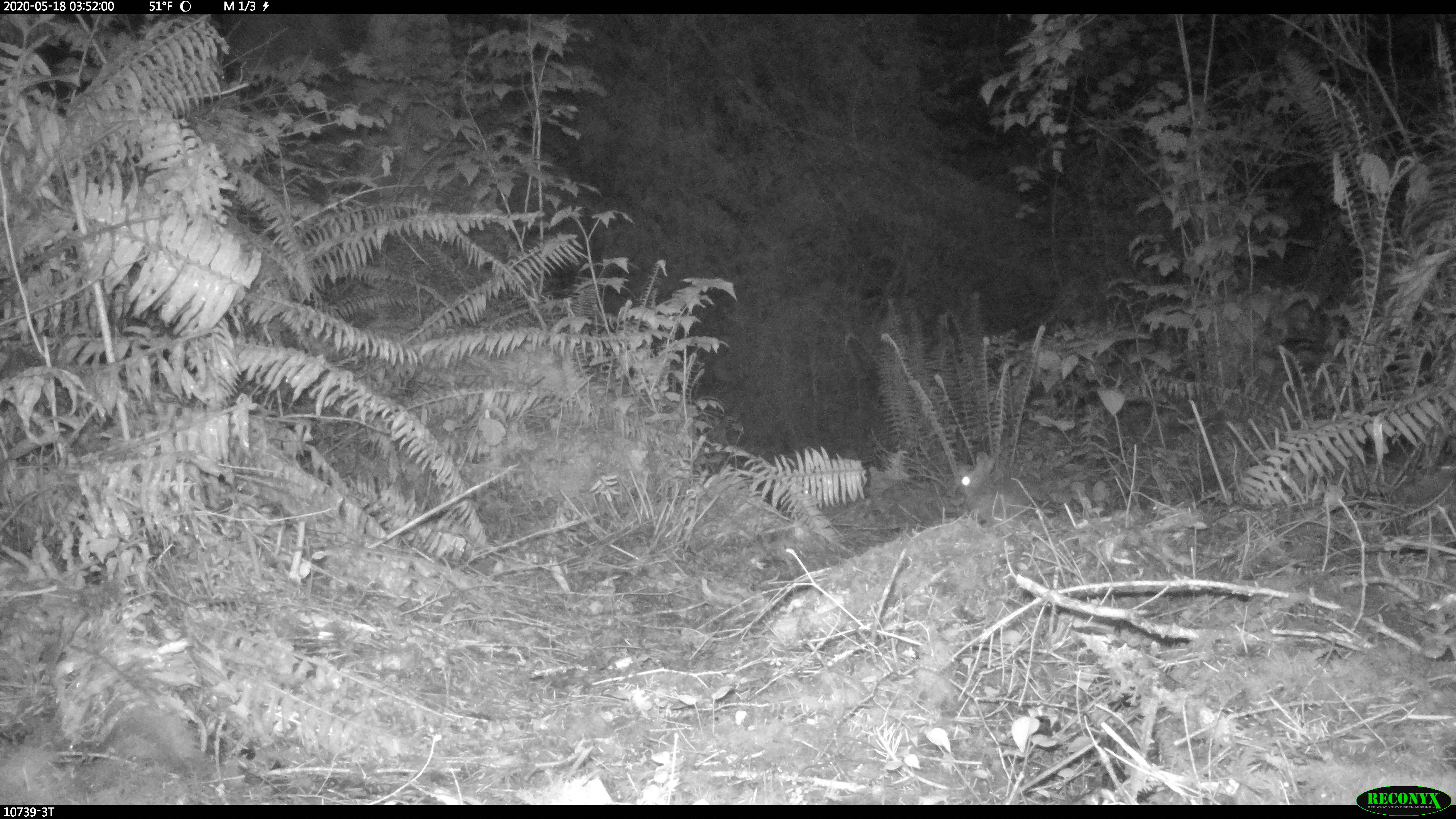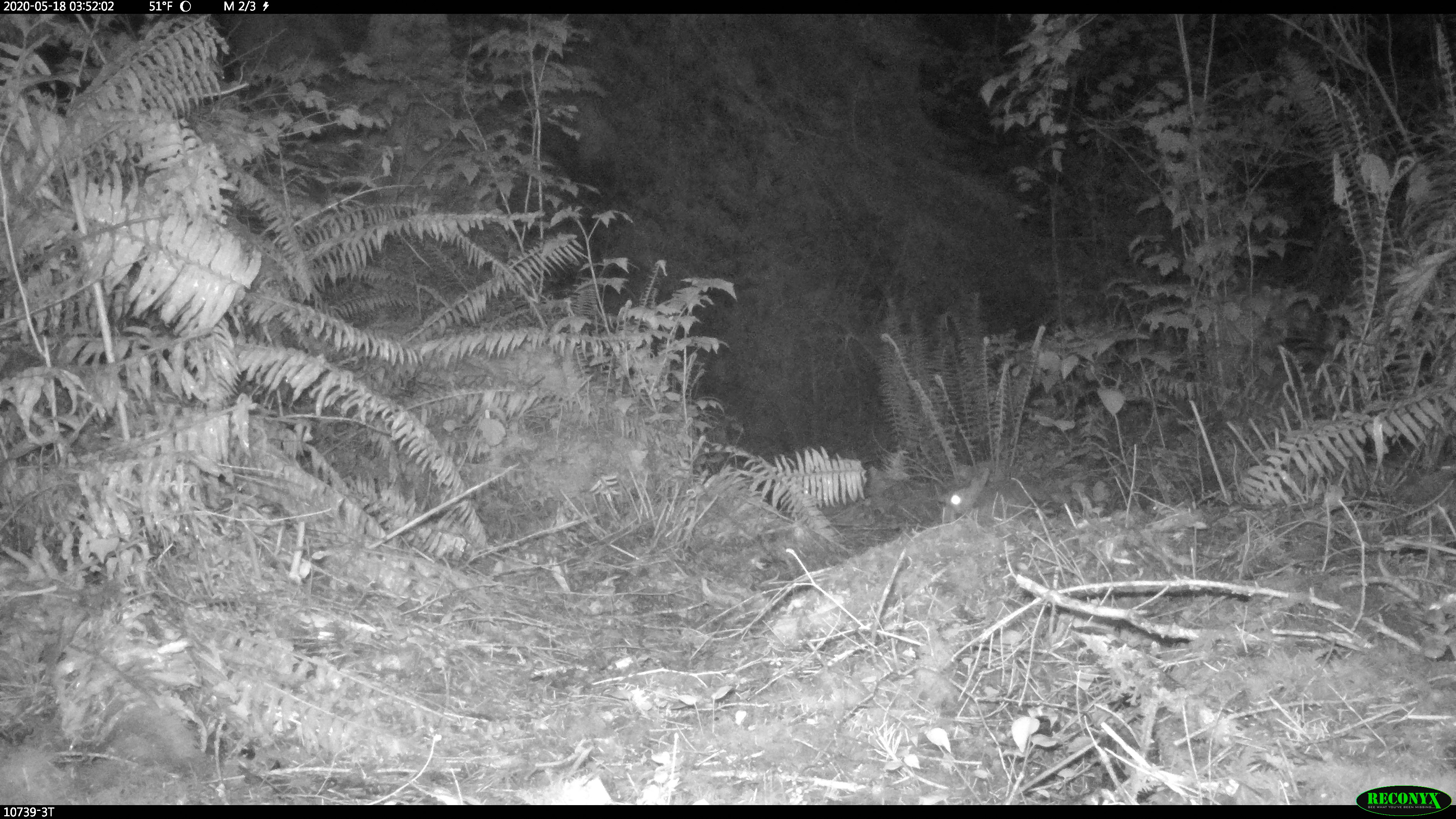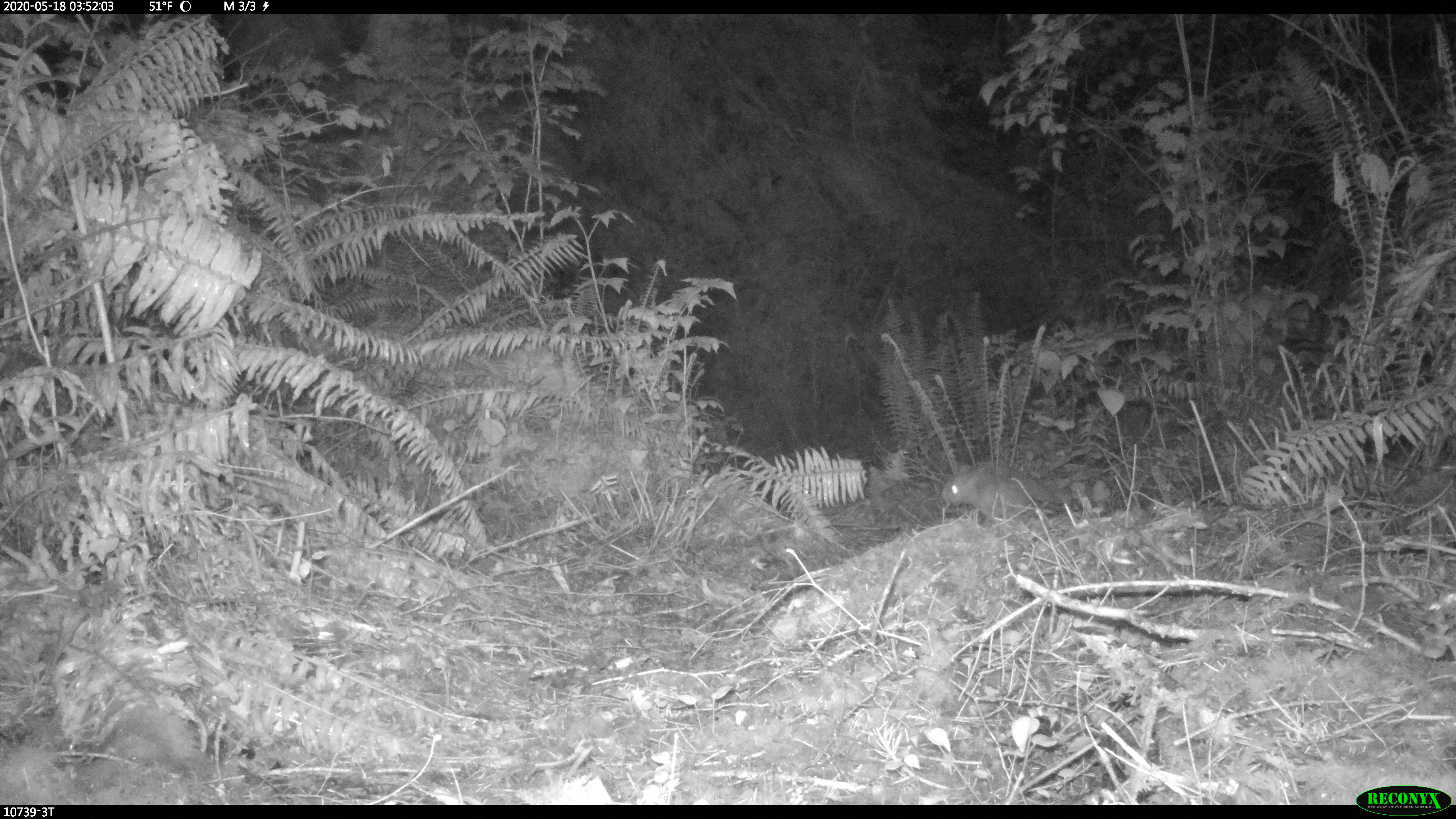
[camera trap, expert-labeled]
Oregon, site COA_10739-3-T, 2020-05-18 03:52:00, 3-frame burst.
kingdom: Animalia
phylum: Chordata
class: Mammalia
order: Lagomorpha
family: Leporidae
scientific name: Leporidae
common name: hares and rabbits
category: leporidae family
Leporidae family (hares and rabbits) (Leporidae).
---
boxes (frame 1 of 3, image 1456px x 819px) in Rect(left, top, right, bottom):
leporidae family: Rect(955, 451, 1039, 519)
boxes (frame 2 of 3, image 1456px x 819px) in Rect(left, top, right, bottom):
leporidae family: Rect(948, 466, 1053, 523)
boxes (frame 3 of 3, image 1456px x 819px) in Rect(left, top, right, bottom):
leporidae family: Rect(939, 460, 1067, 527)